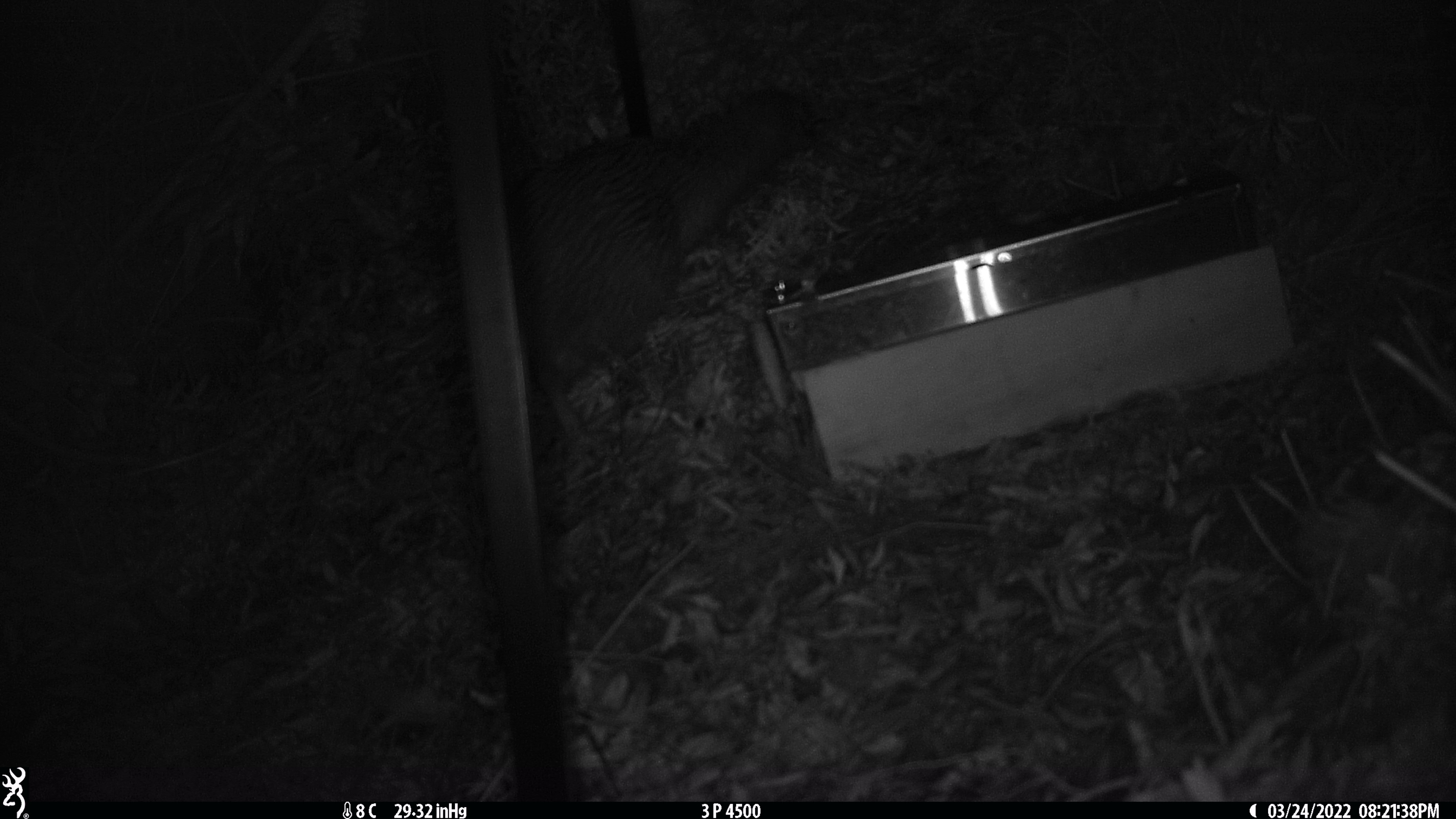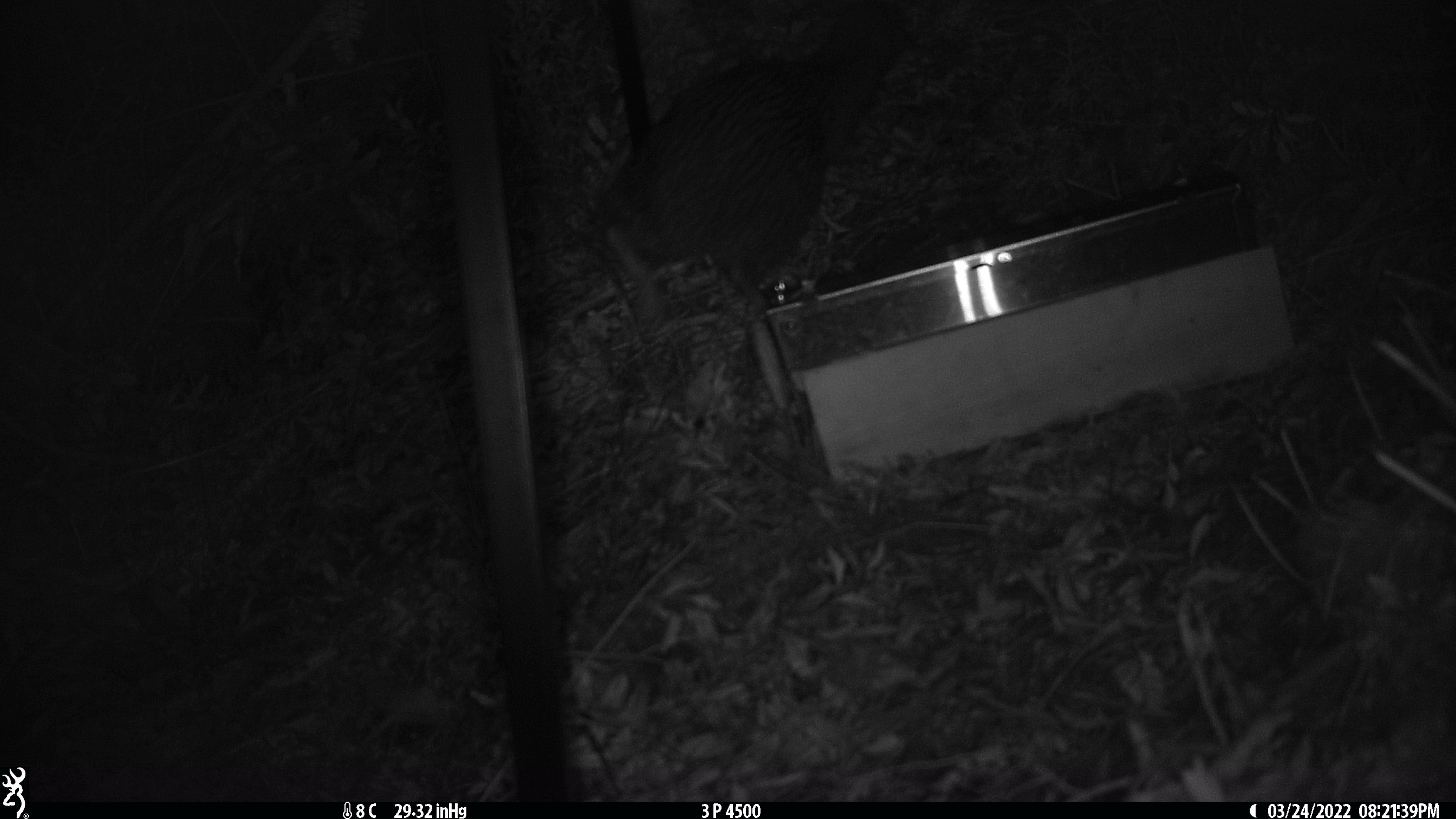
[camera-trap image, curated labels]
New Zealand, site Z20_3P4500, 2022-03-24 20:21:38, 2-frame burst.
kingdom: Animalia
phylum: Chordata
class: Aves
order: Apterygiformes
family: Apterygidae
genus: Apteryx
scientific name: Apteryx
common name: kiwi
Kiwi (Apteryx).